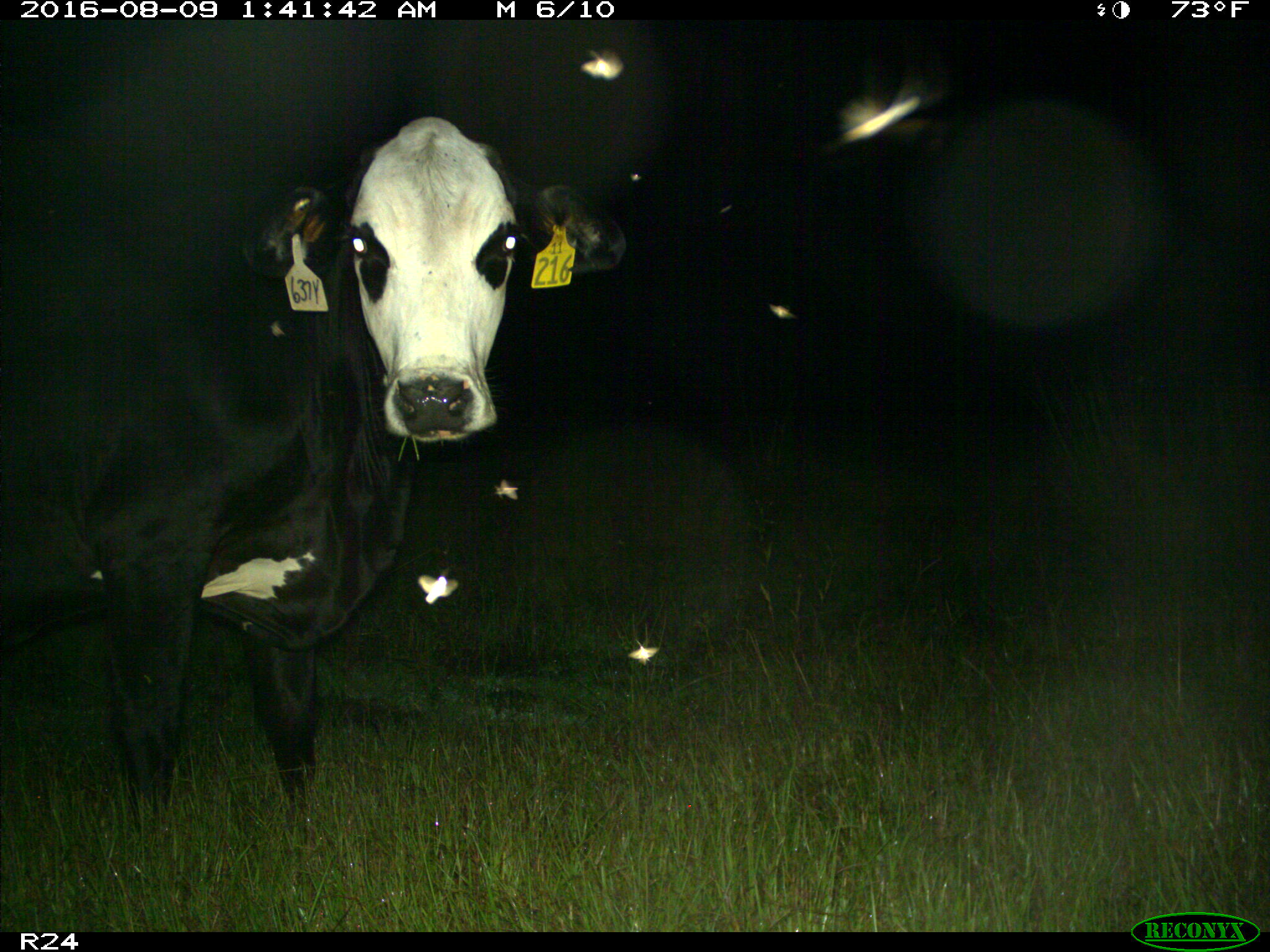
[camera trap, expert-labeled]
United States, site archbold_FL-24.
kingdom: Animalia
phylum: Chordata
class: Mammalia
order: Artiodactyla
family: Bovidae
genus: Bos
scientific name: Bos taurus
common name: domestic cow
Bos taurus (domestic cow).